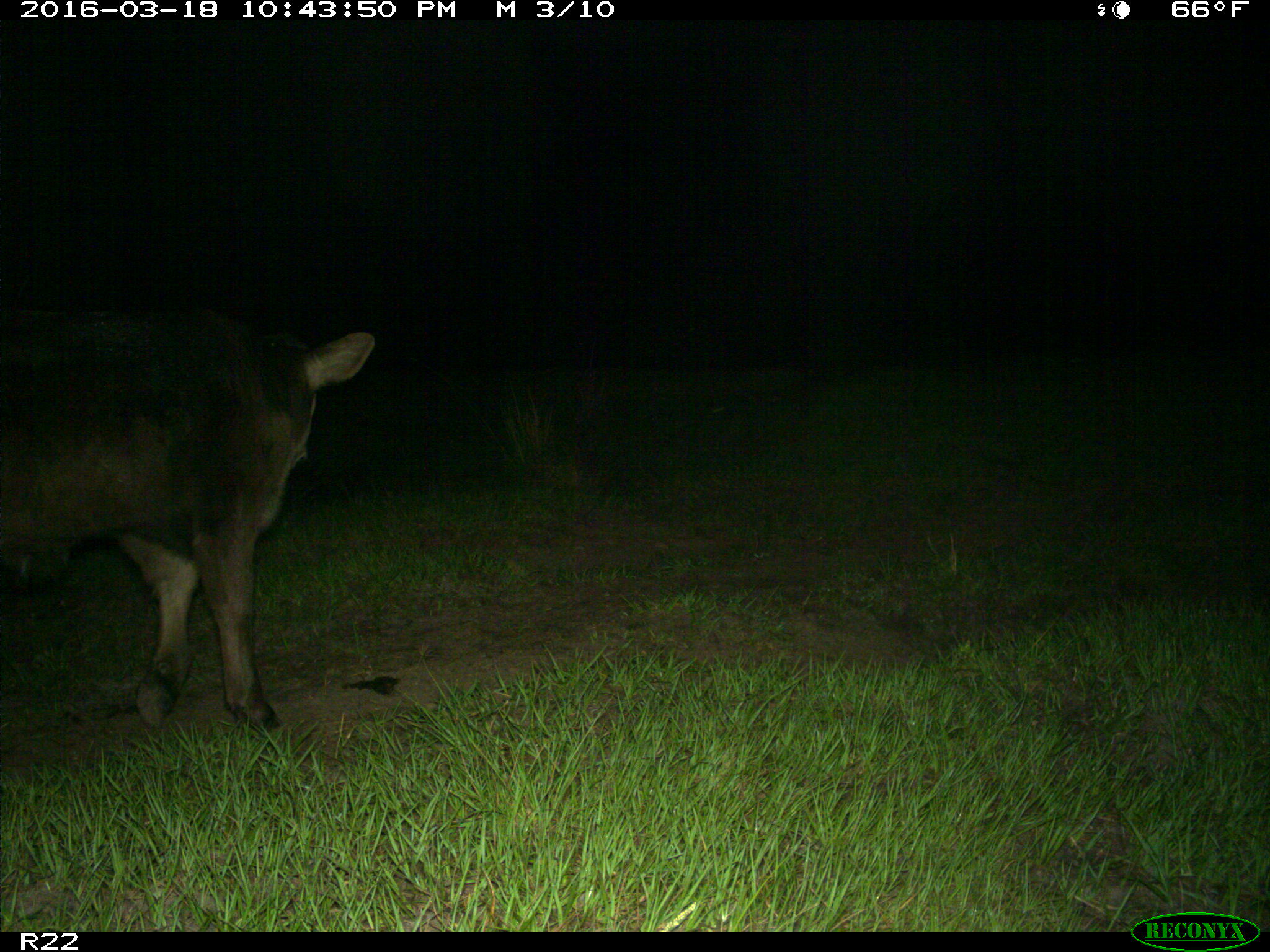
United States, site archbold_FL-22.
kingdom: Animalia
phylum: Chordata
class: Mammalia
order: Artiodactyla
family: Bovidae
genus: Bos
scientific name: Bos taurus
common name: domestic cow